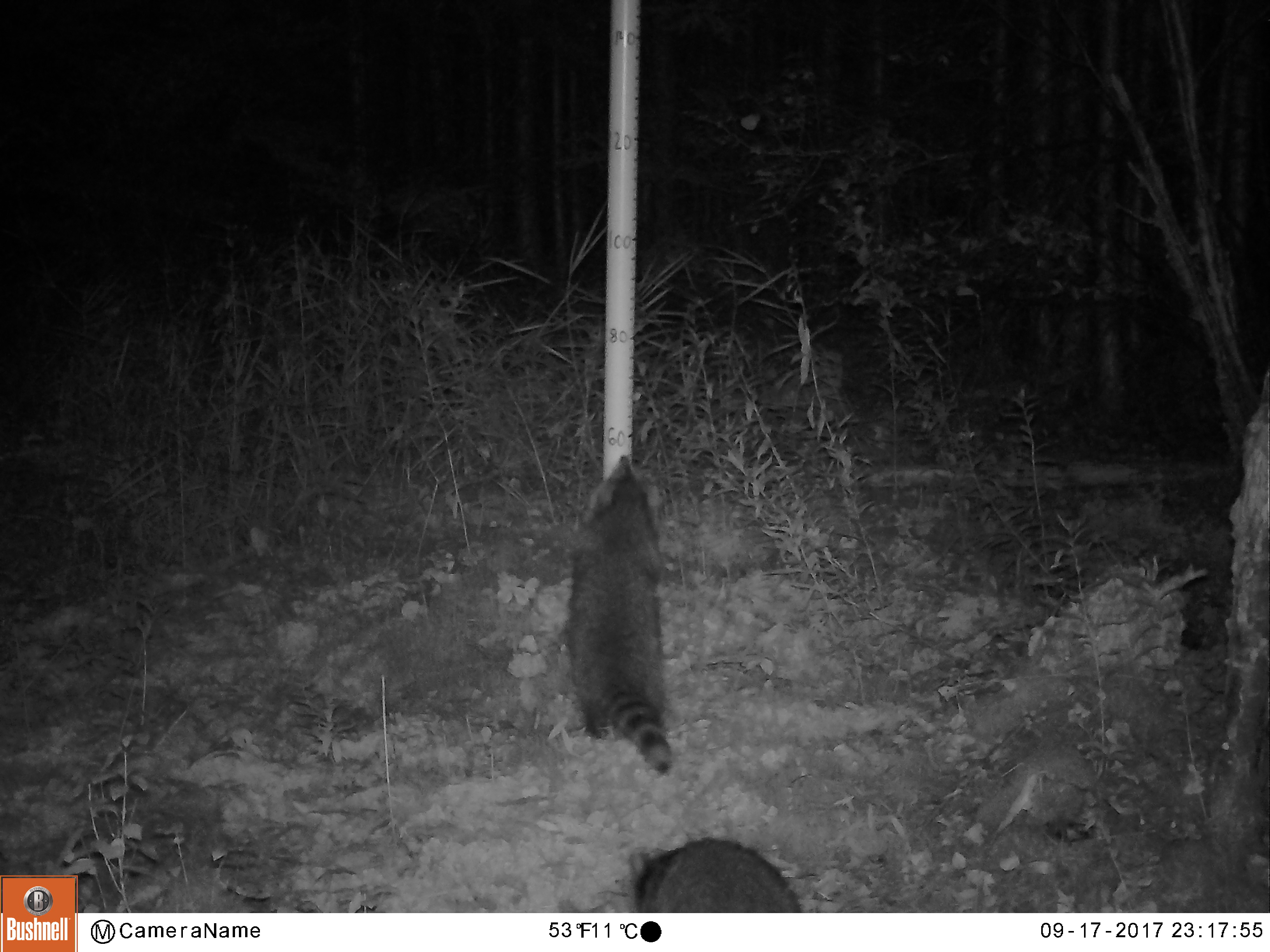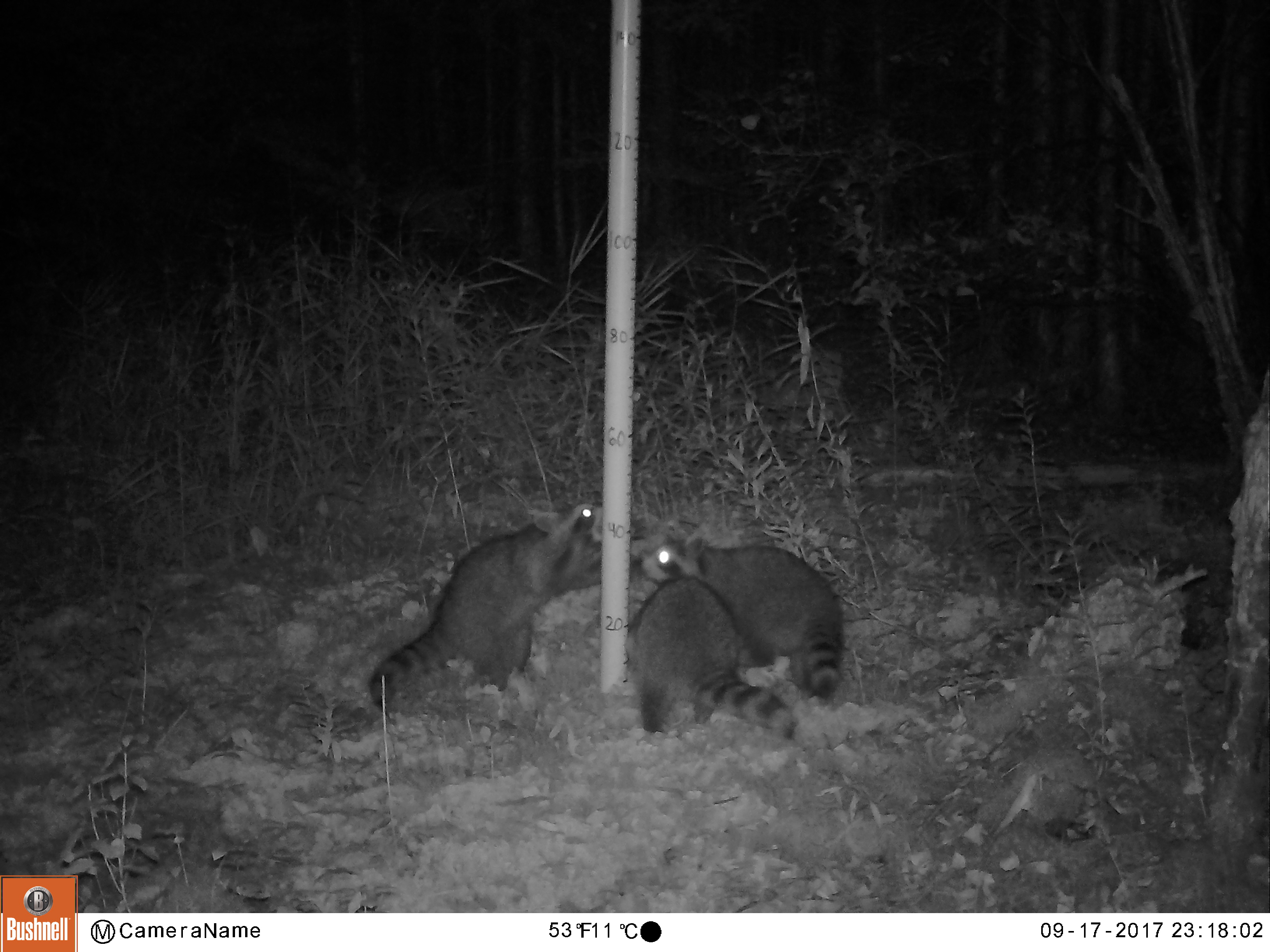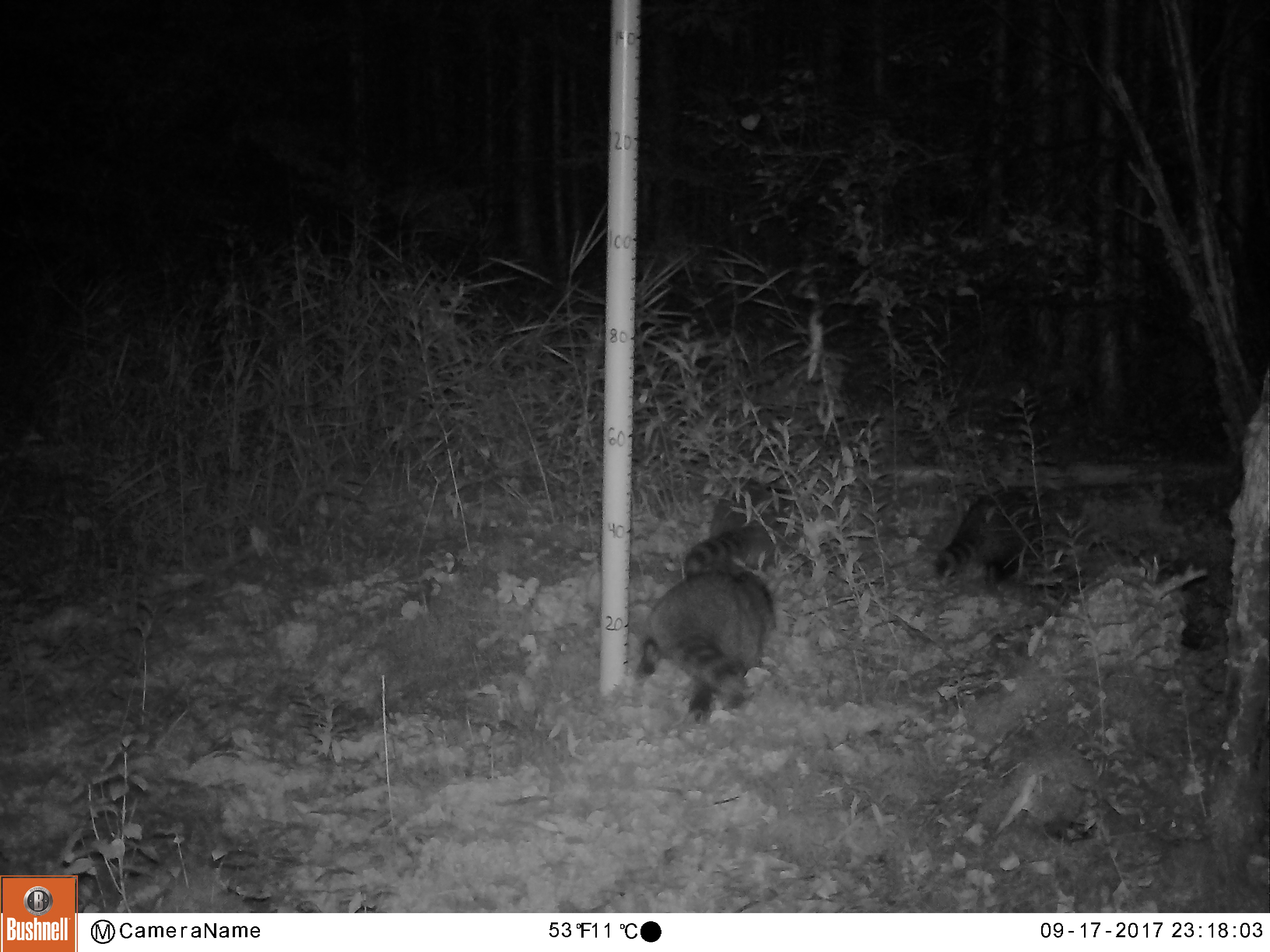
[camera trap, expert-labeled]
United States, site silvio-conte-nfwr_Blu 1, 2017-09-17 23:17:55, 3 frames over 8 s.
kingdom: Animalia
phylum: Chordata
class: Mammalia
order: Carnivora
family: Procyonidae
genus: Procyon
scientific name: Procyon lotor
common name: raccoon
Raccoon (Procyon lotor).